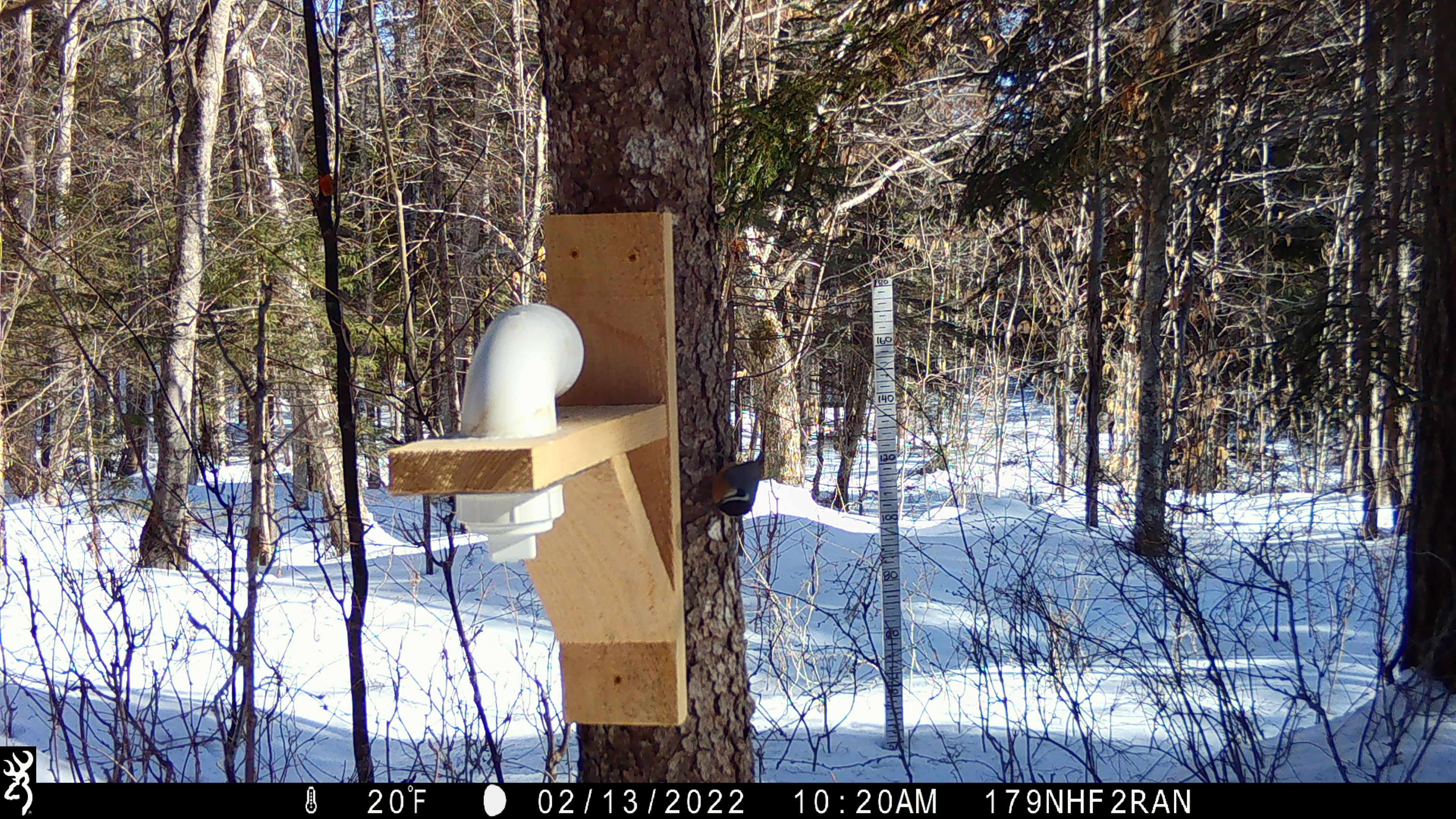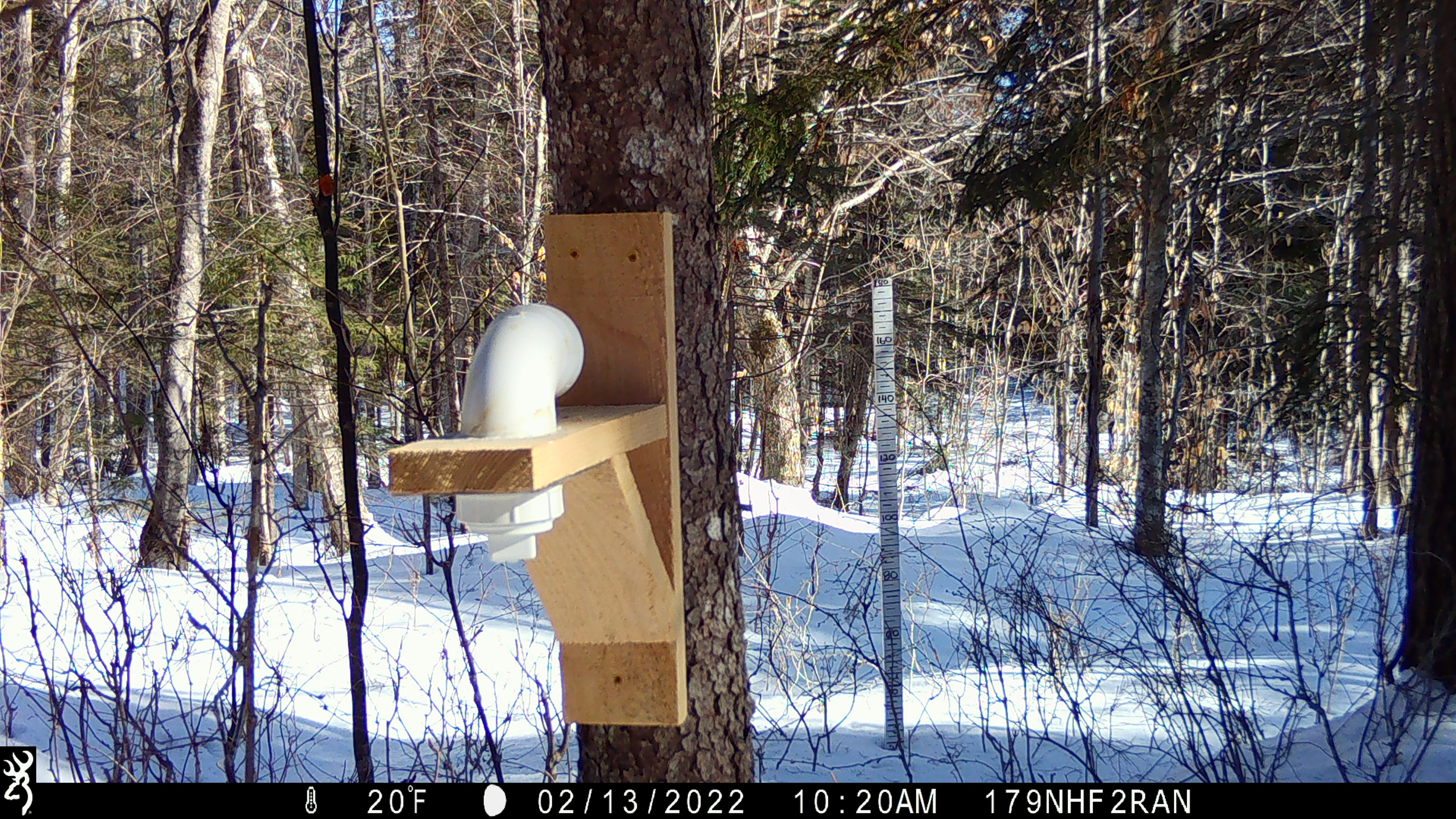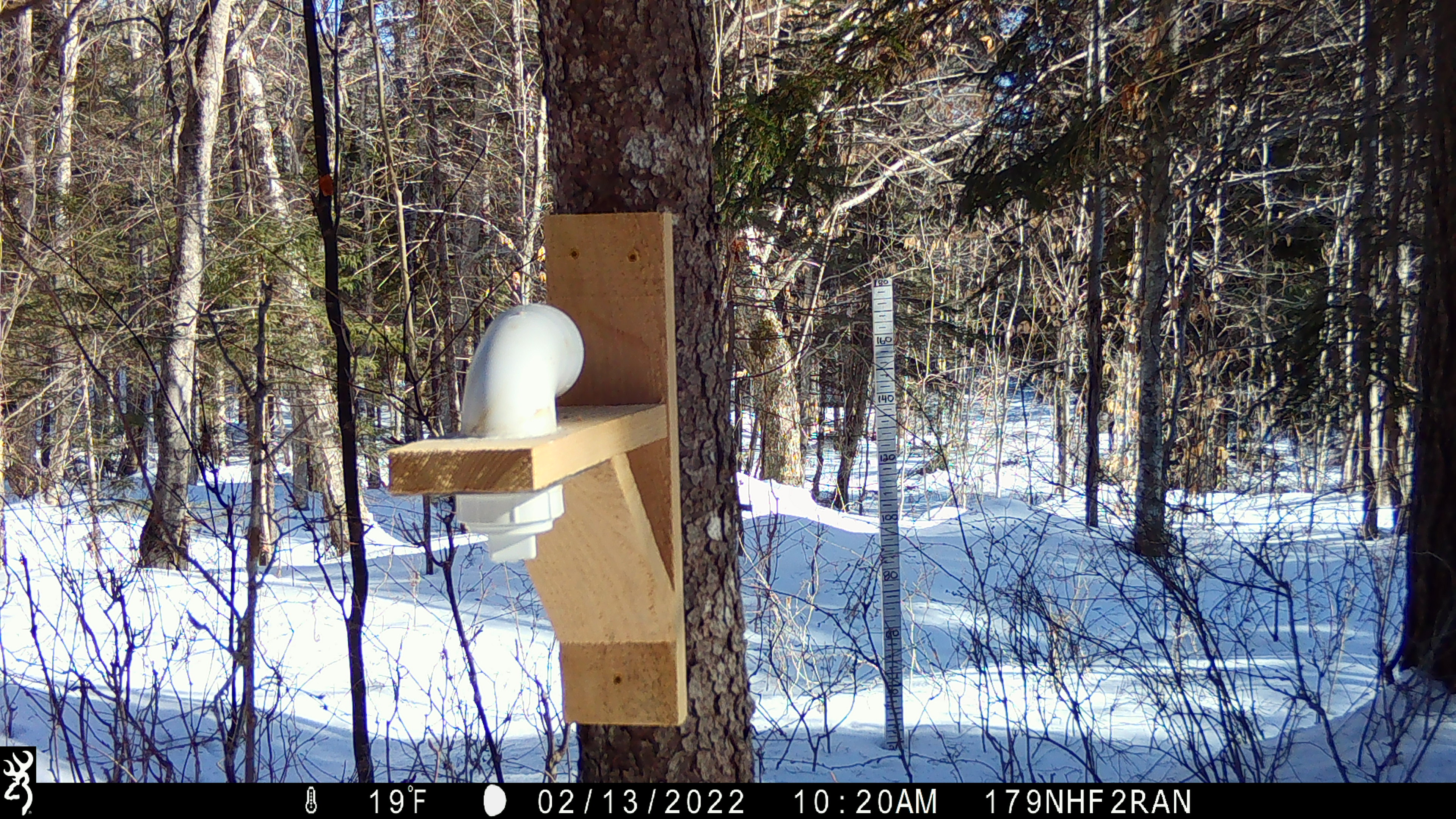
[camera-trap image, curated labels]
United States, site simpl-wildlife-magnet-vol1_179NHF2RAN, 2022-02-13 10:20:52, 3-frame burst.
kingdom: Animalia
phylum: Chordata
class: Aves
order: Passeriformes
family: Sittidae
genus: Sitta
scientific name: Sitta canadensis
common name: red-breasted nuthatch